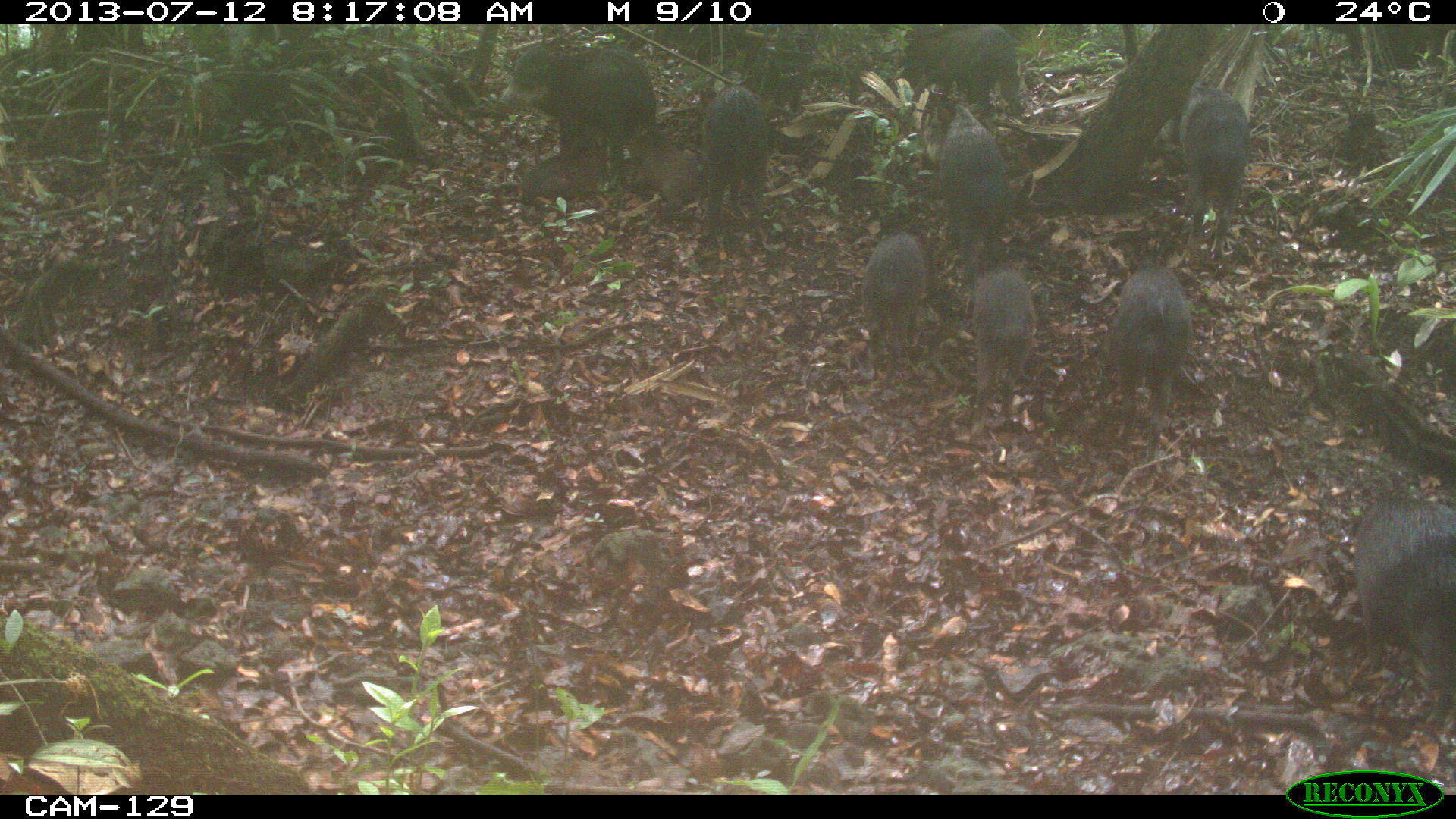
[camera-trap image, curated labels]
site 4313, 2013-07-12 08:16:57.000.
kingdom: Animalia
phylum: Chordata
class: Mammalia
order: Artiodactyla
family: Tayassuidae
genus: Tayassu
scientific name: Tayassu pecari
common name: white-lipped peccary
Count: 20.